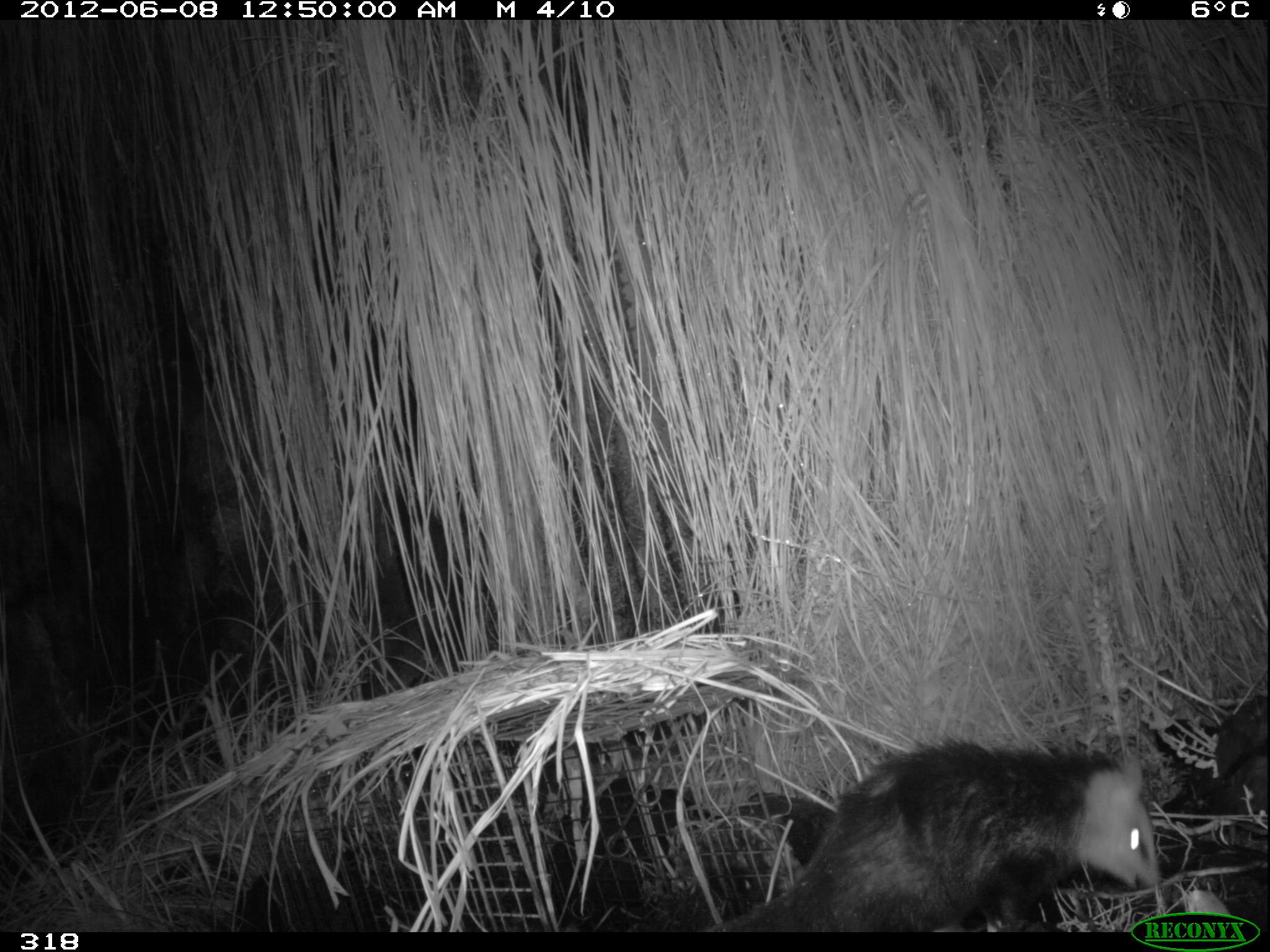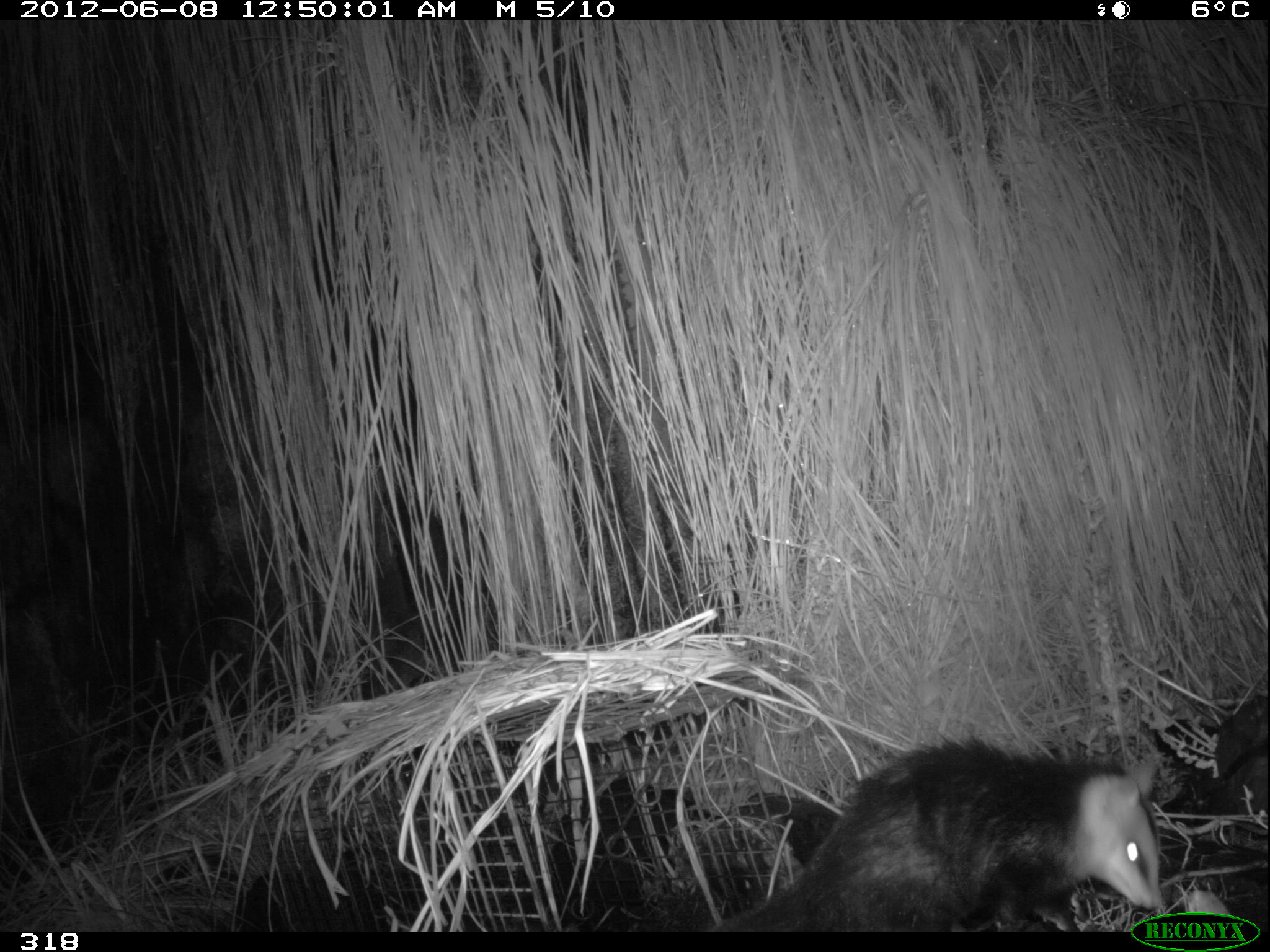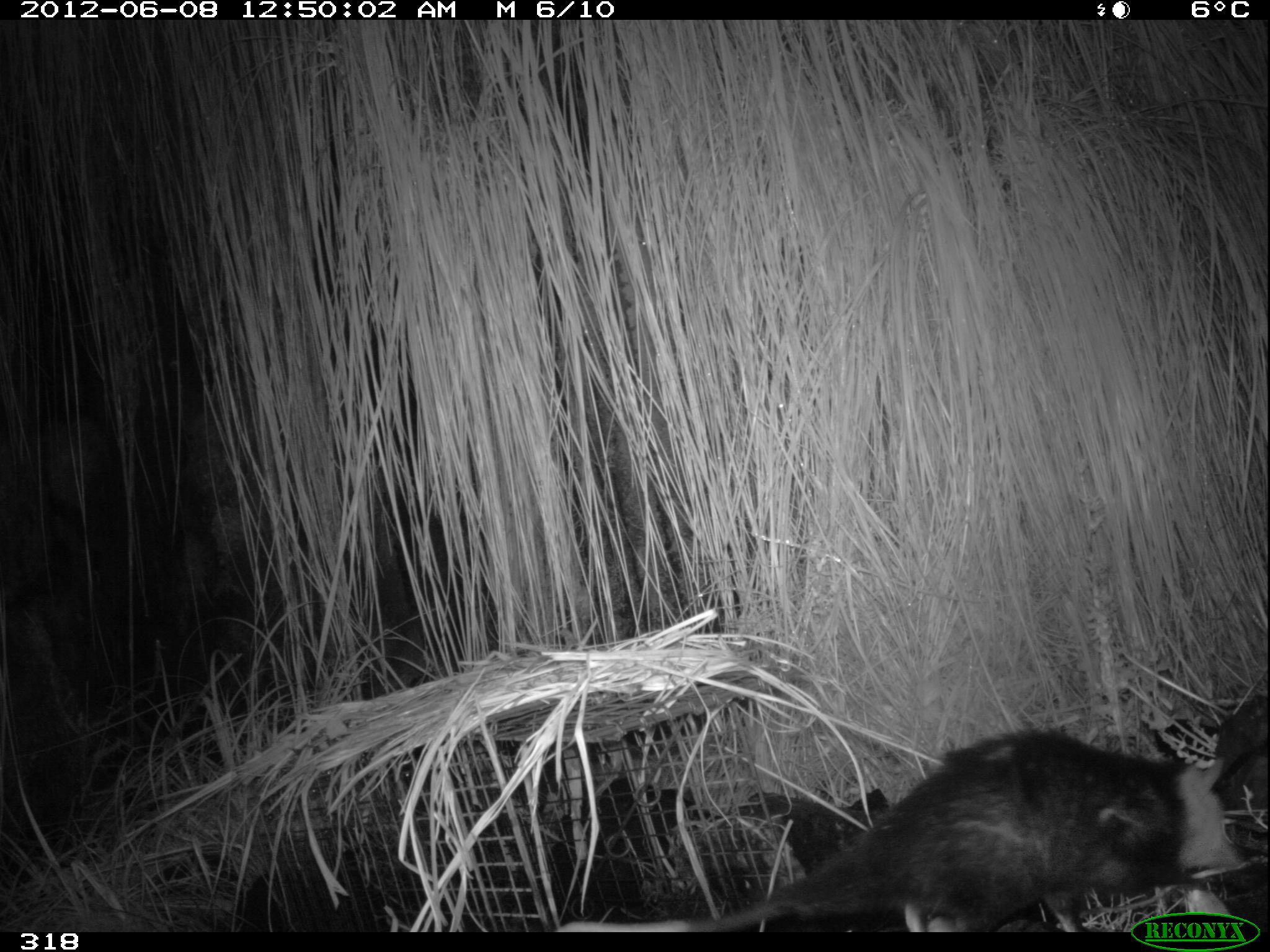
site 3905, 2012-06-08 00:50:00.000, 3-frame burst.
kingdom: Animalia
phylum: Chordata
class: Mammalia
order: Didelphimorphia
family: Didelphidae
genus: Didelphis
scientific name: Didelphis pernigra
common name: andean white-eared opossum